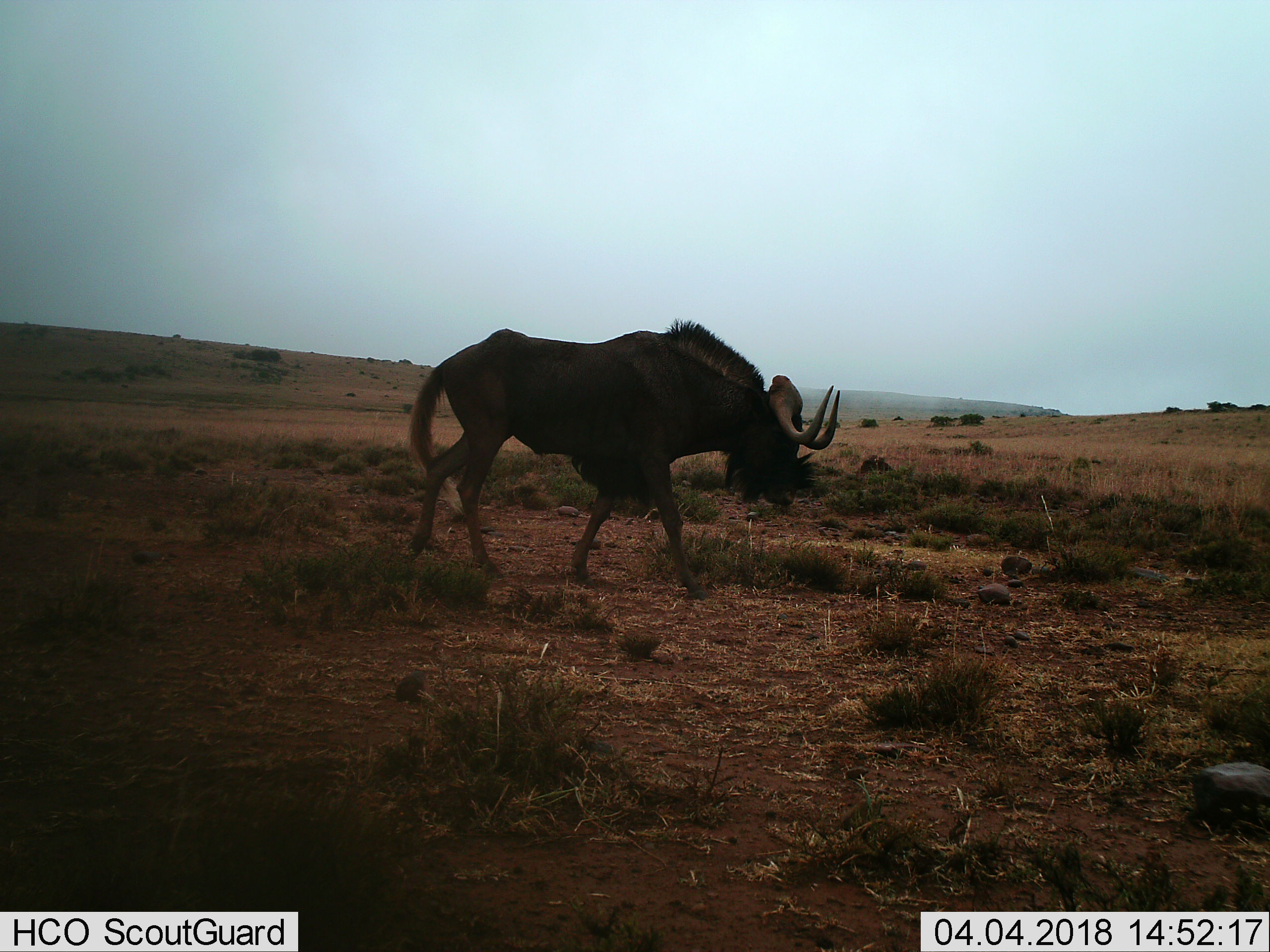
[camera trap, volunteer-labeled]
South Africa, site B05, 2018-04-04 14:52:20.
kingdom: Animalia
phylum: Chordata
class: Mammalia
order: Artiodactyla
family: Bovidae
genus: Connochaetes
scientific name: Connochaetes gnou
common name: black wildebeest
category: wildebeestblack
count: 1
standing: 0%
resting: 0%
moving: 100%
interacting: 0%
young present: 0%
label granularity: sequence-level